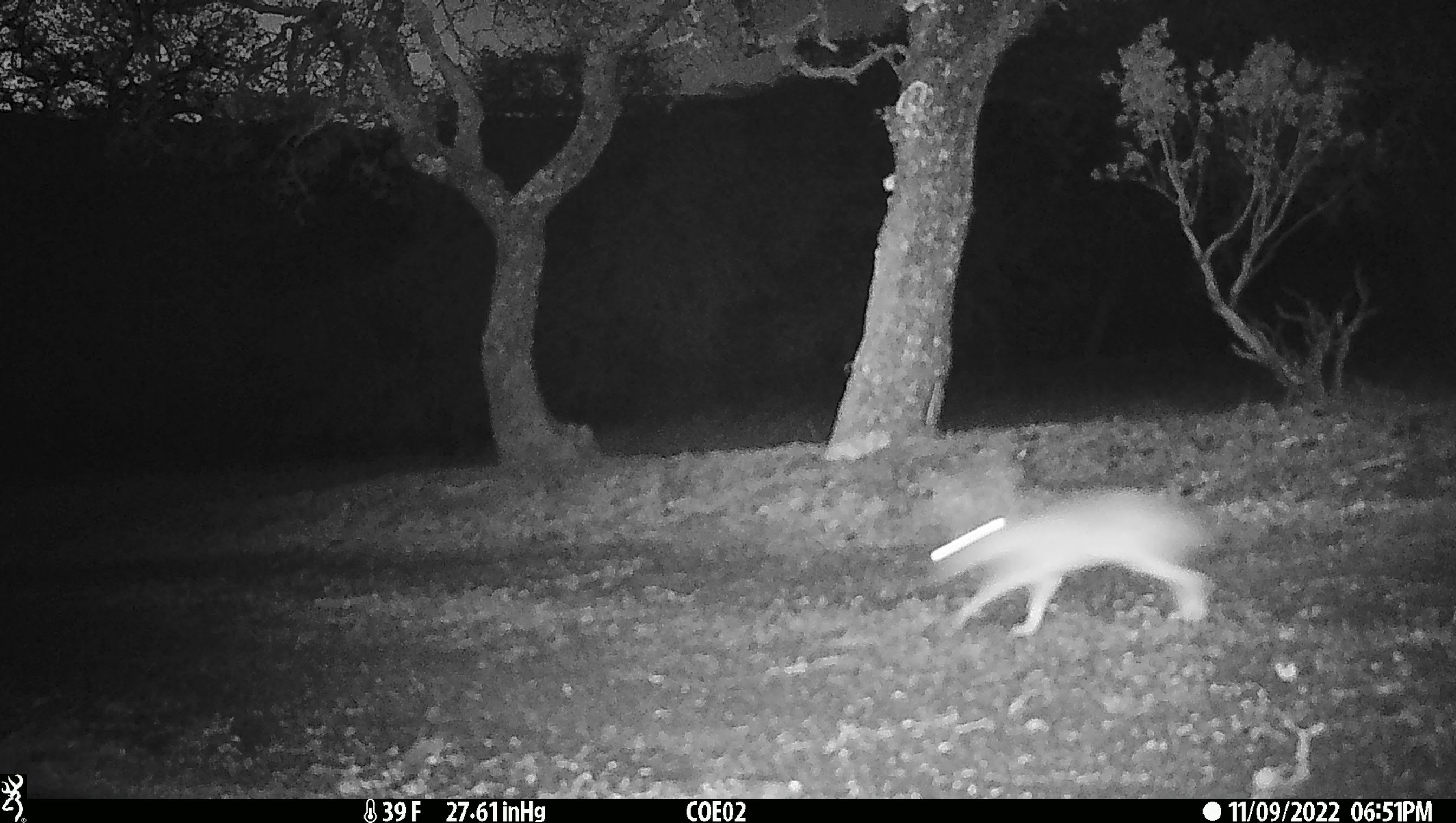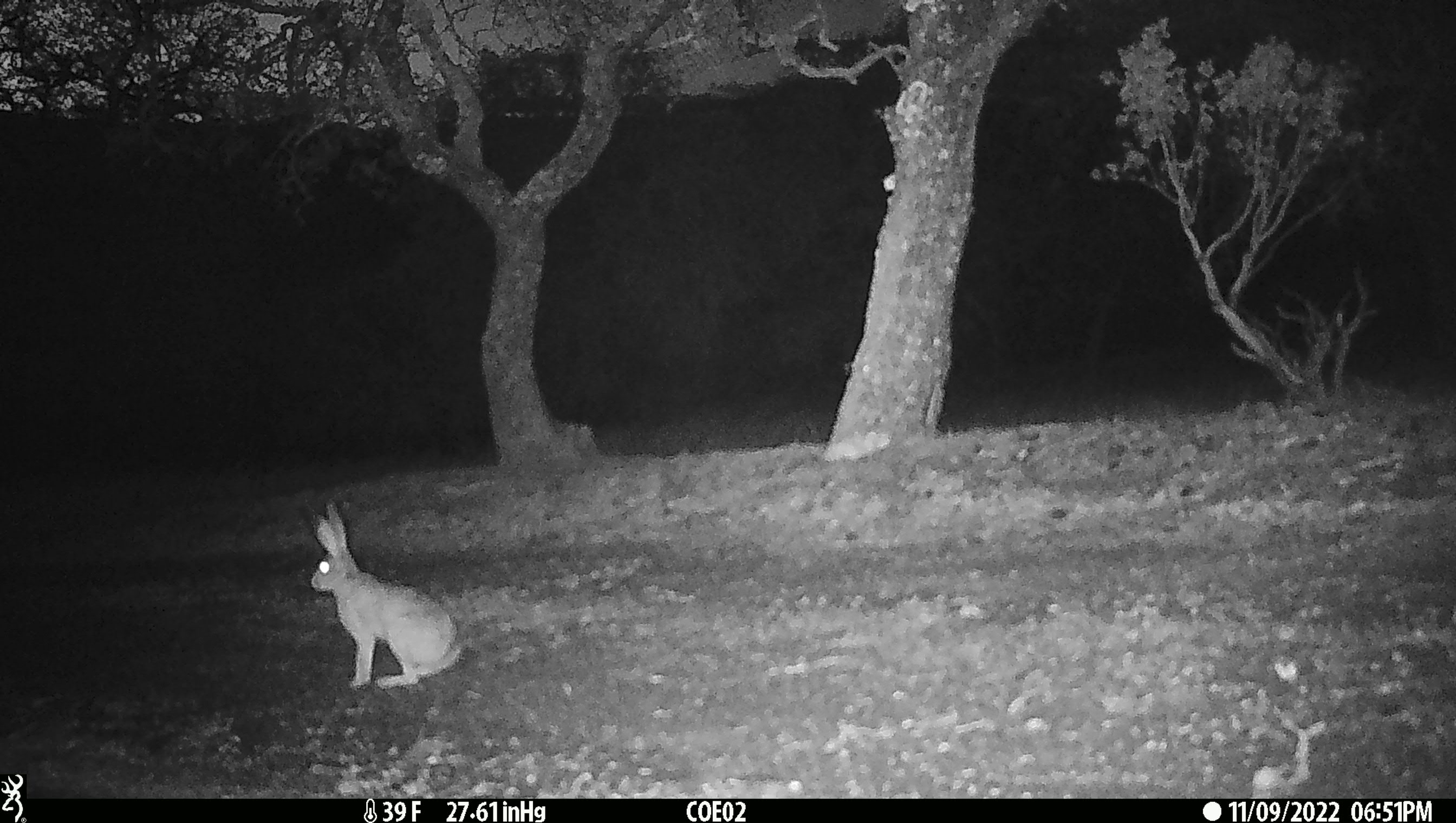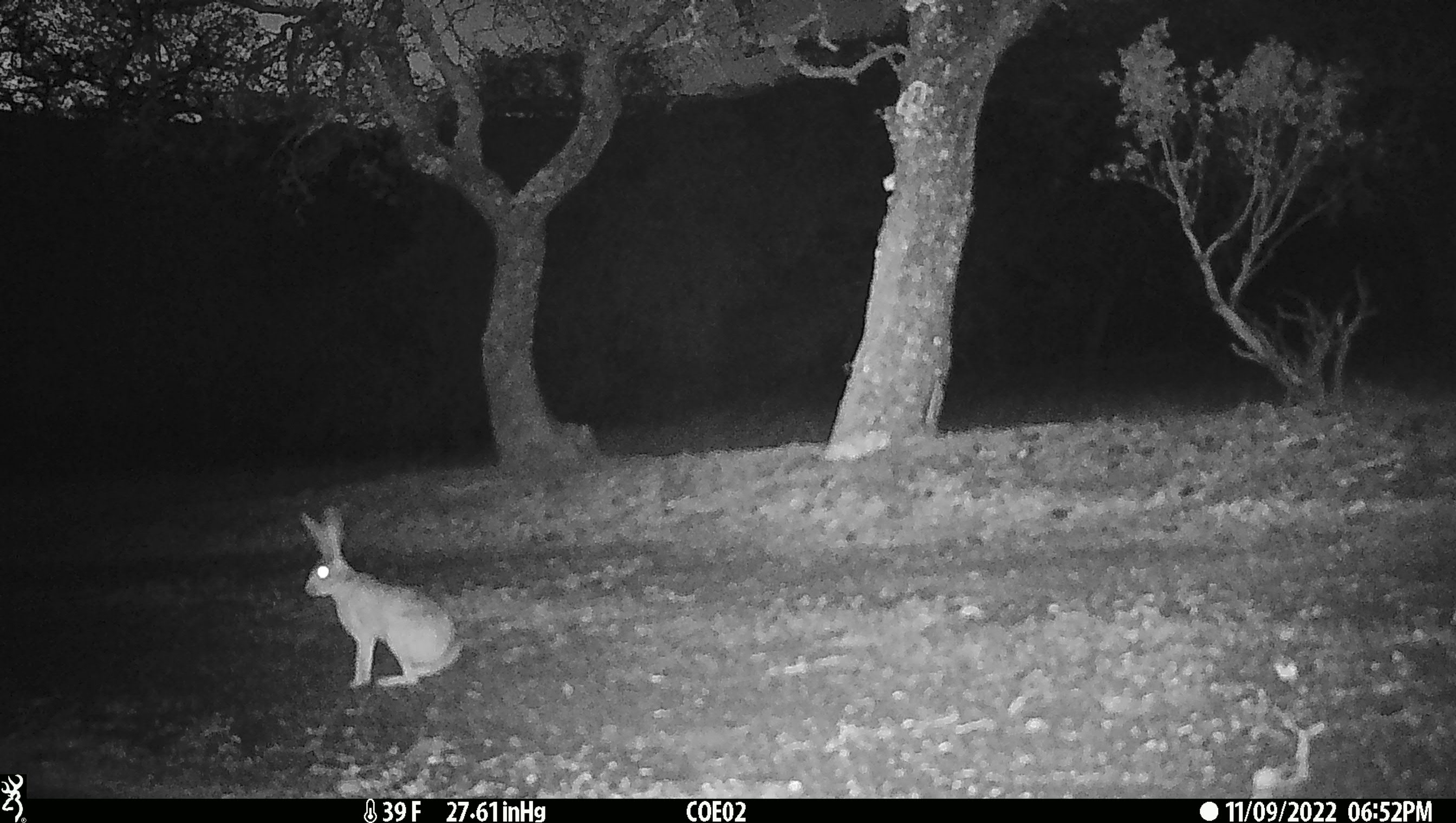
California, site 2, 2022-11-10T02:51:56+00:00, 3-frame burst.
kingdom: Animalia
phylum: Chordata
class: Mammalia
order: Lagomorpha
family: Leporidae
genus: Lepus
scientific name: Lepus californicus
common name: black-tailed jackrabbit